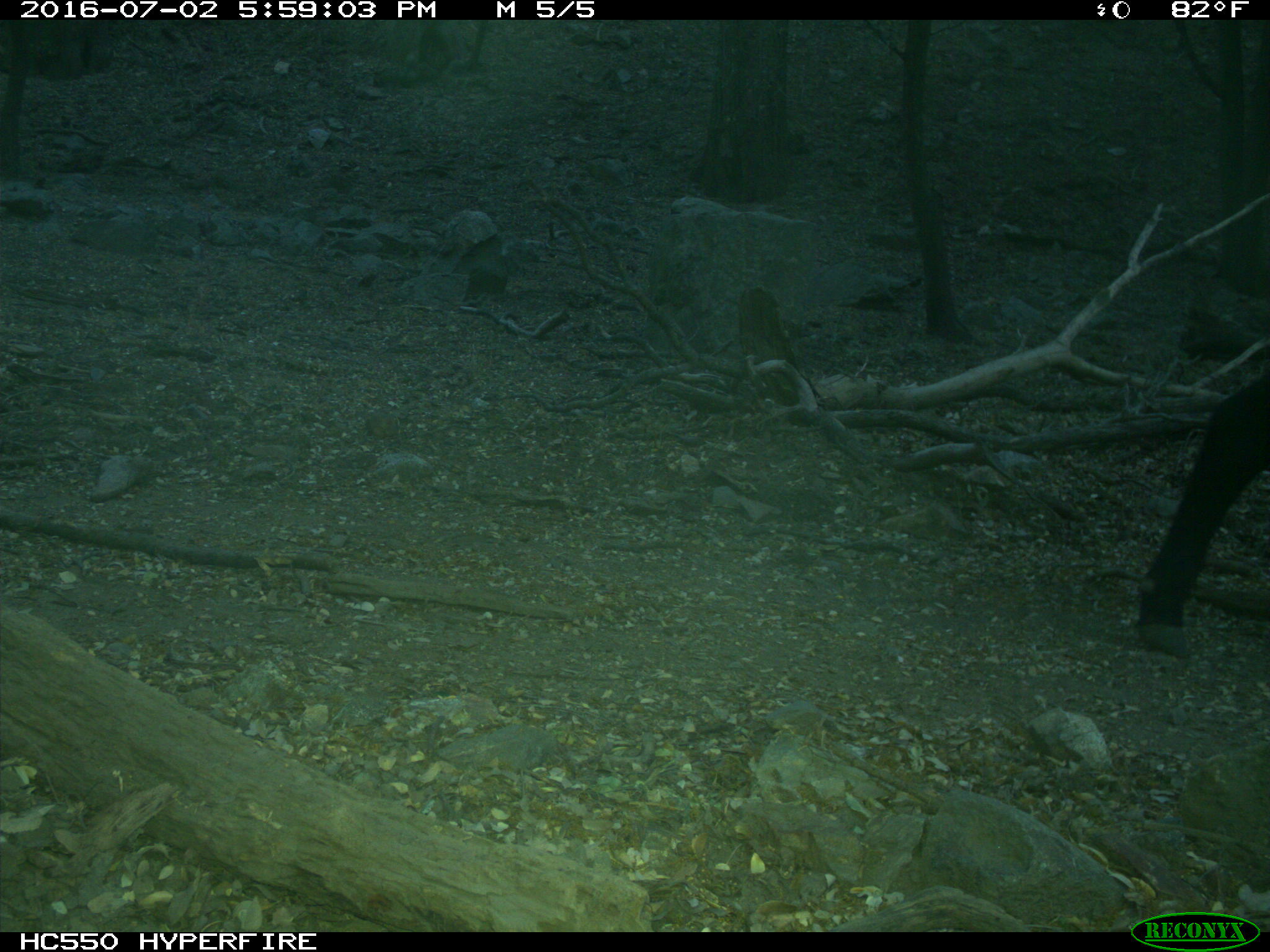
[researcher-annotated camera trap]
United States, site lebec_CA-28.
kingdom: Animalia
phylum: Chordata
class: Mammalia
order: Artiodactyla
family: Bovidae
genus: Bos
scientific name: Bos taurus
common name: domestic cow